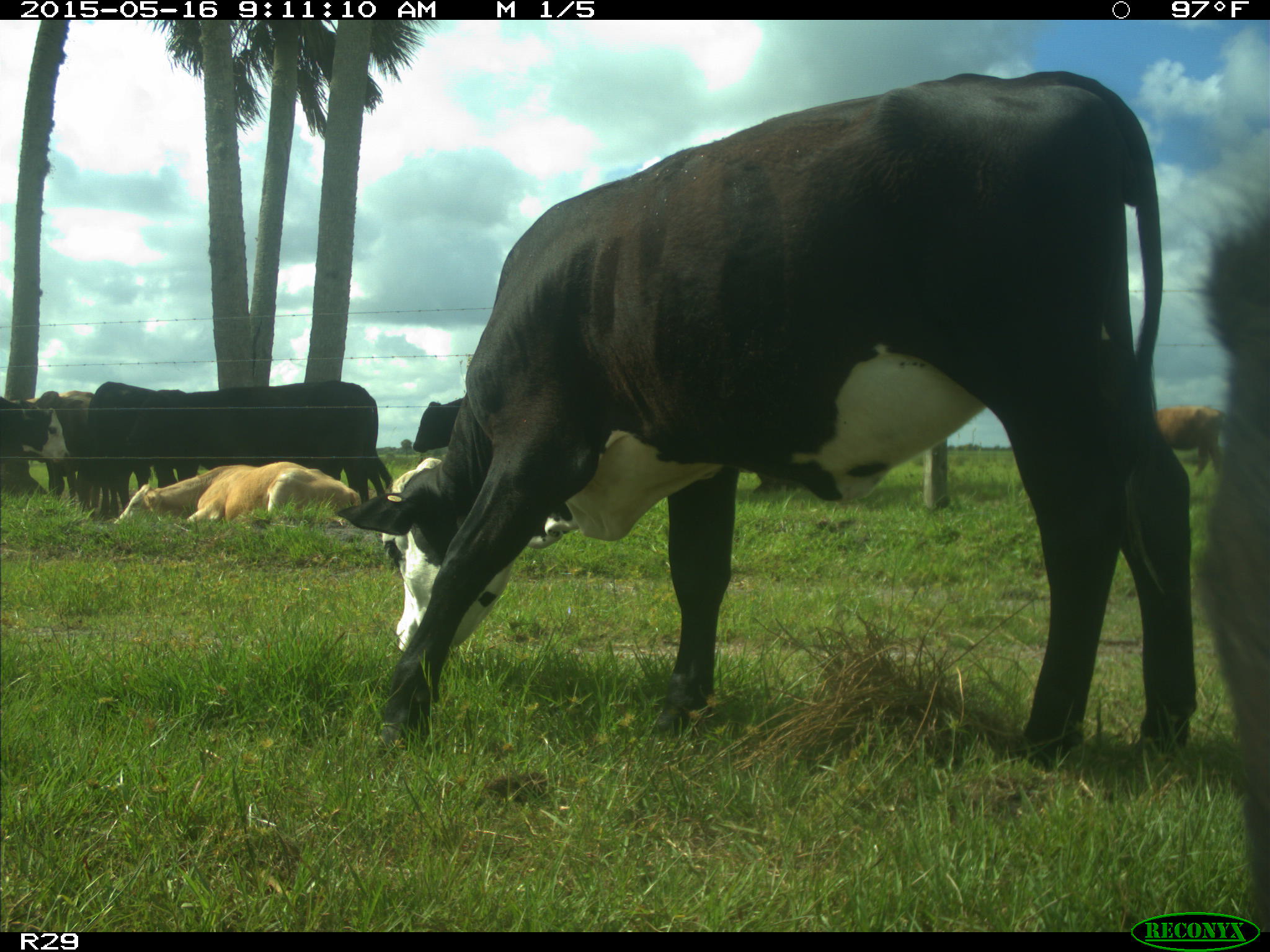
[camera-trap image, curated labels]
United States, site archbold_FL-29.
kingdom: Animalia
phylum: Chordata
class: Mammalia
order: Artiodactyla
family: Bovidae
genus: Bos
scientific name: Bos taurus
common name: domestic cow